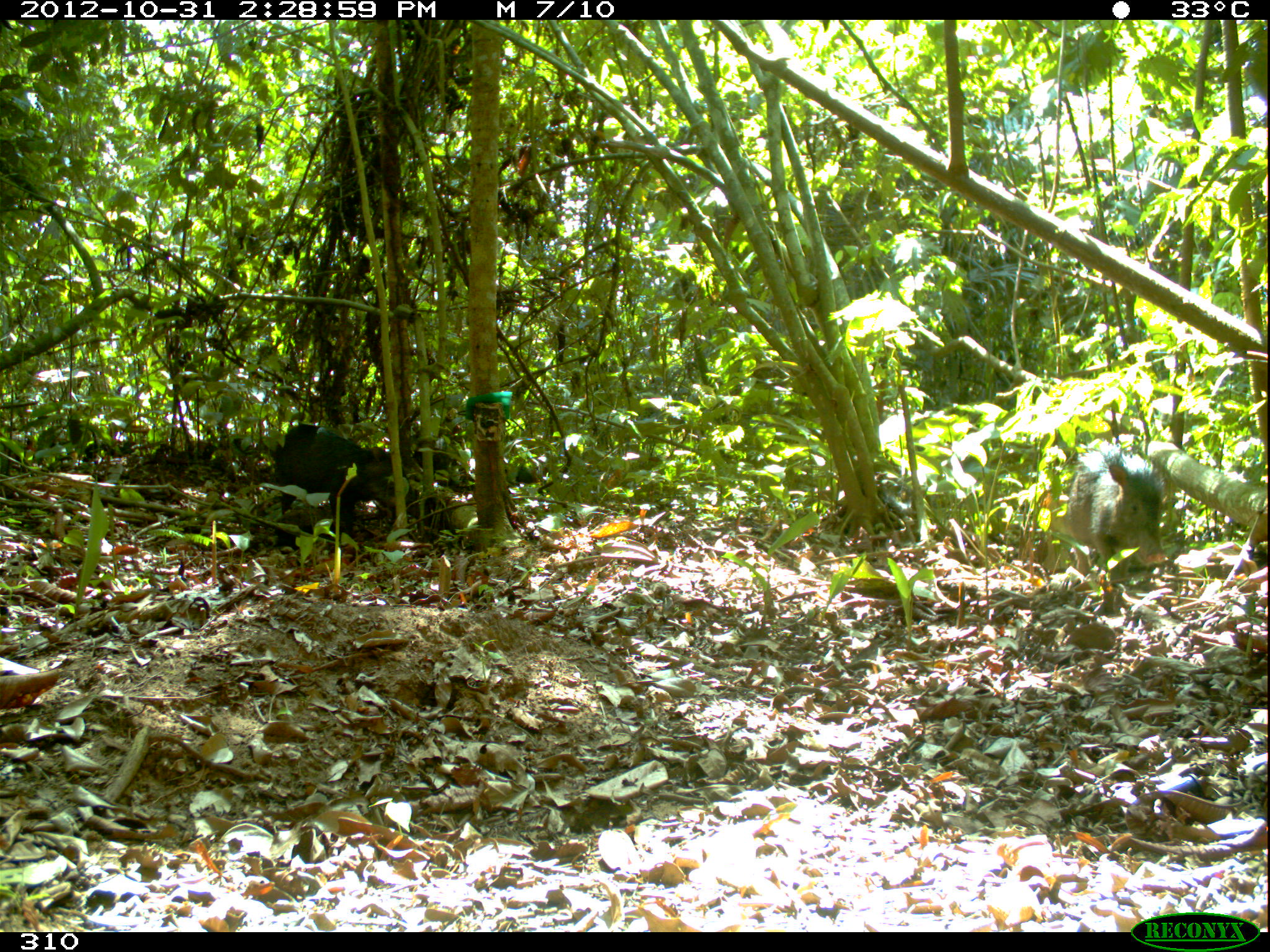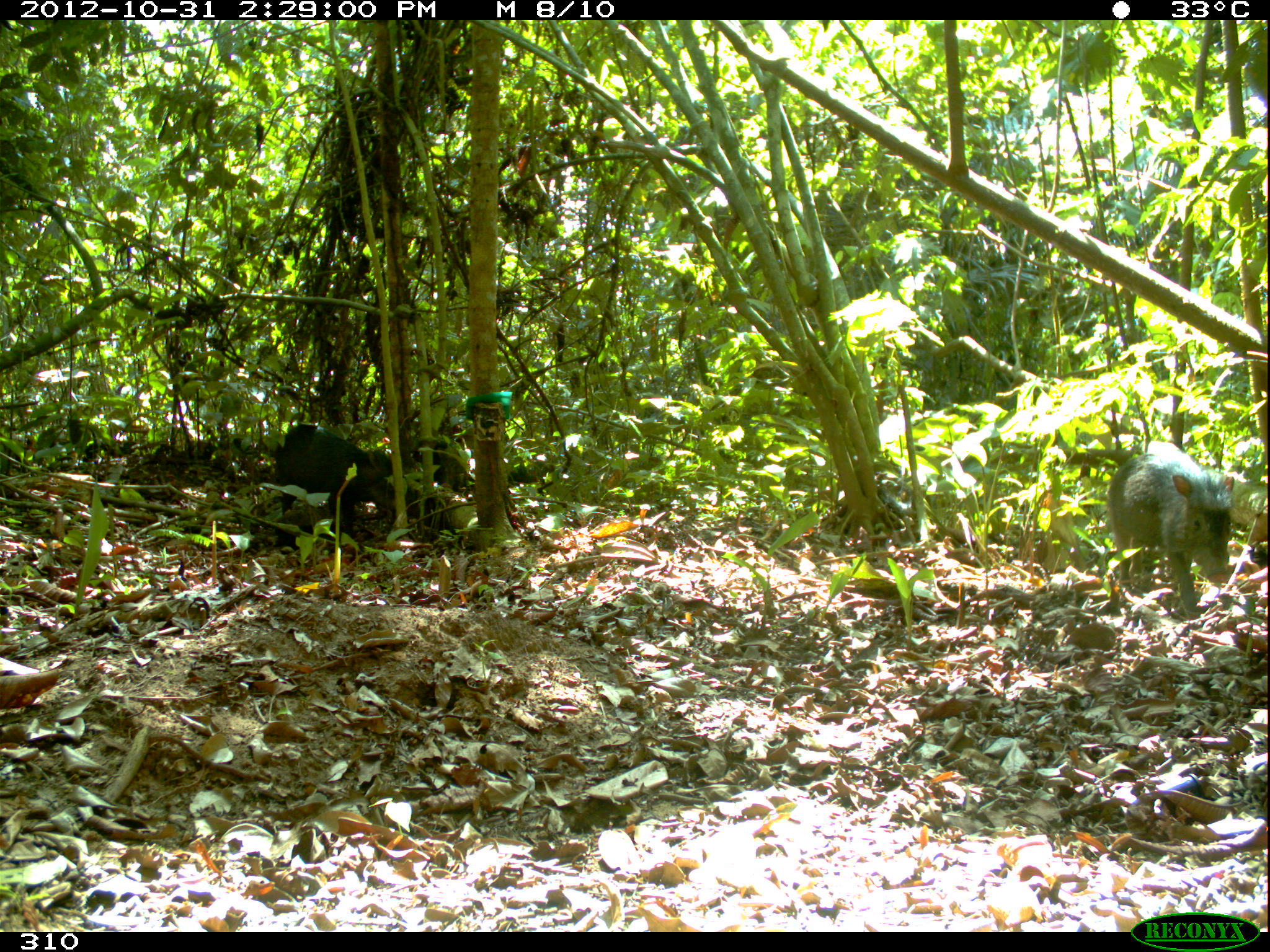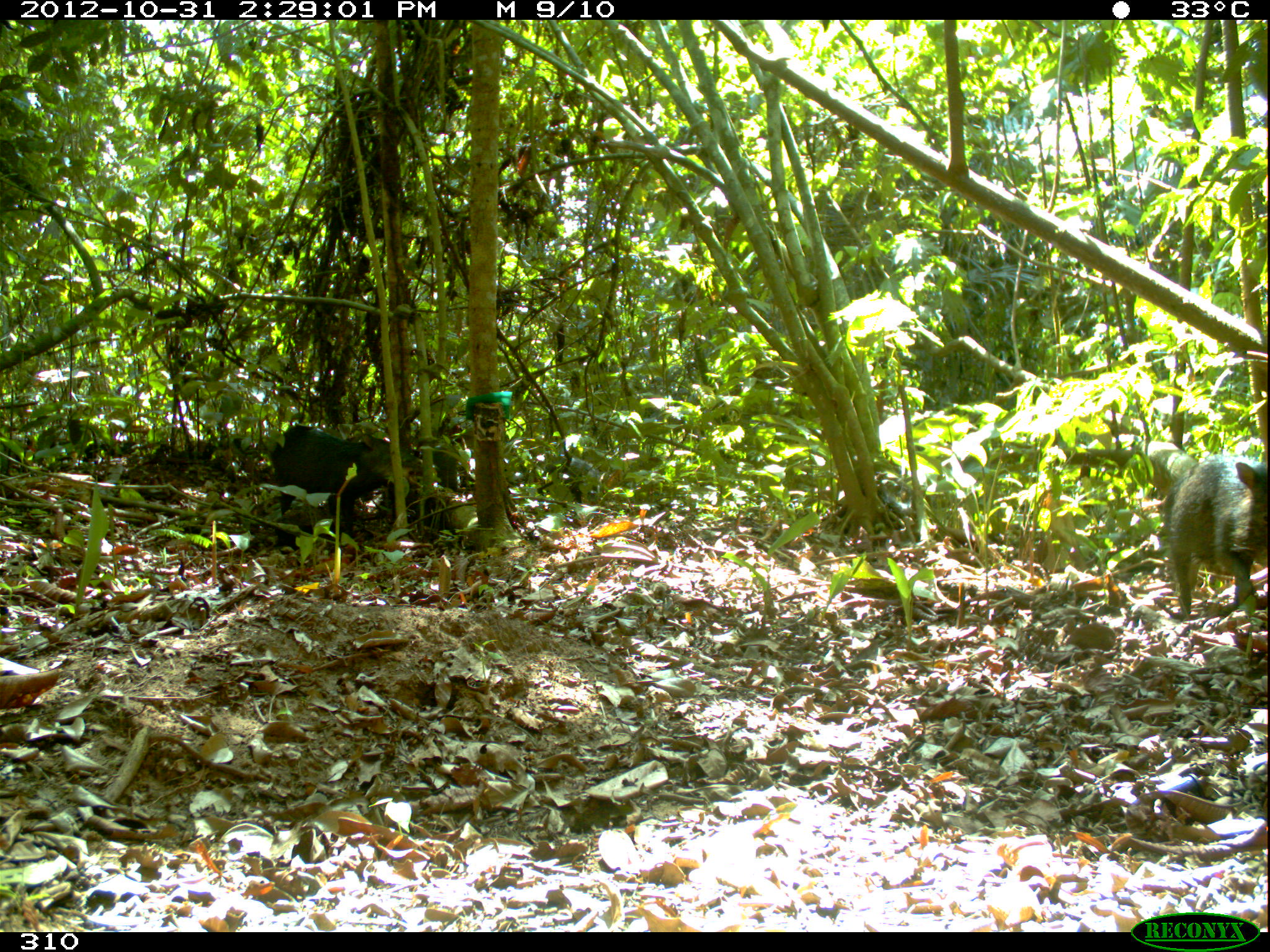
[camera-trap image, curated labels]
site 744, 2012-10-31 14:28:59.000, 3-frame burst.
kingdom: Animalia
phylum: Chordata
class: Mammalia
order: Artiodactyla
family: Tayassuidae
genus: Tayassu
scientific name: Tayassu pecari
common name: white-lipped peccary